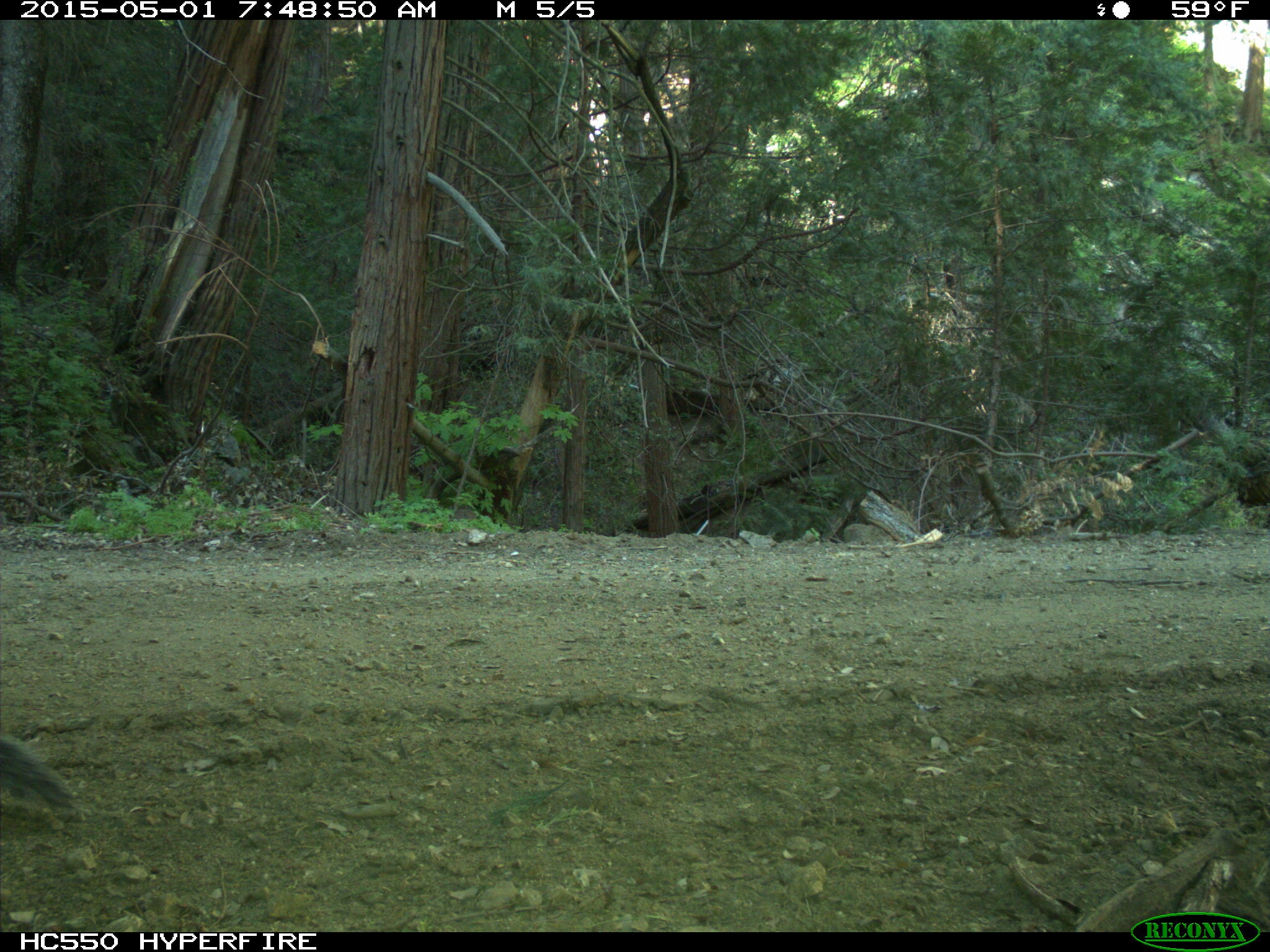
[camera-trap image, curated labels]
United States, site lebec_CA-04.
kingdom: Animalia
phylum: Chordata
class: Mammalia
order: Rodentia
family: Sciuridae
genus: Sciurus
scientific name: Sciurus carolinensis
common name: eastern gray squirrel